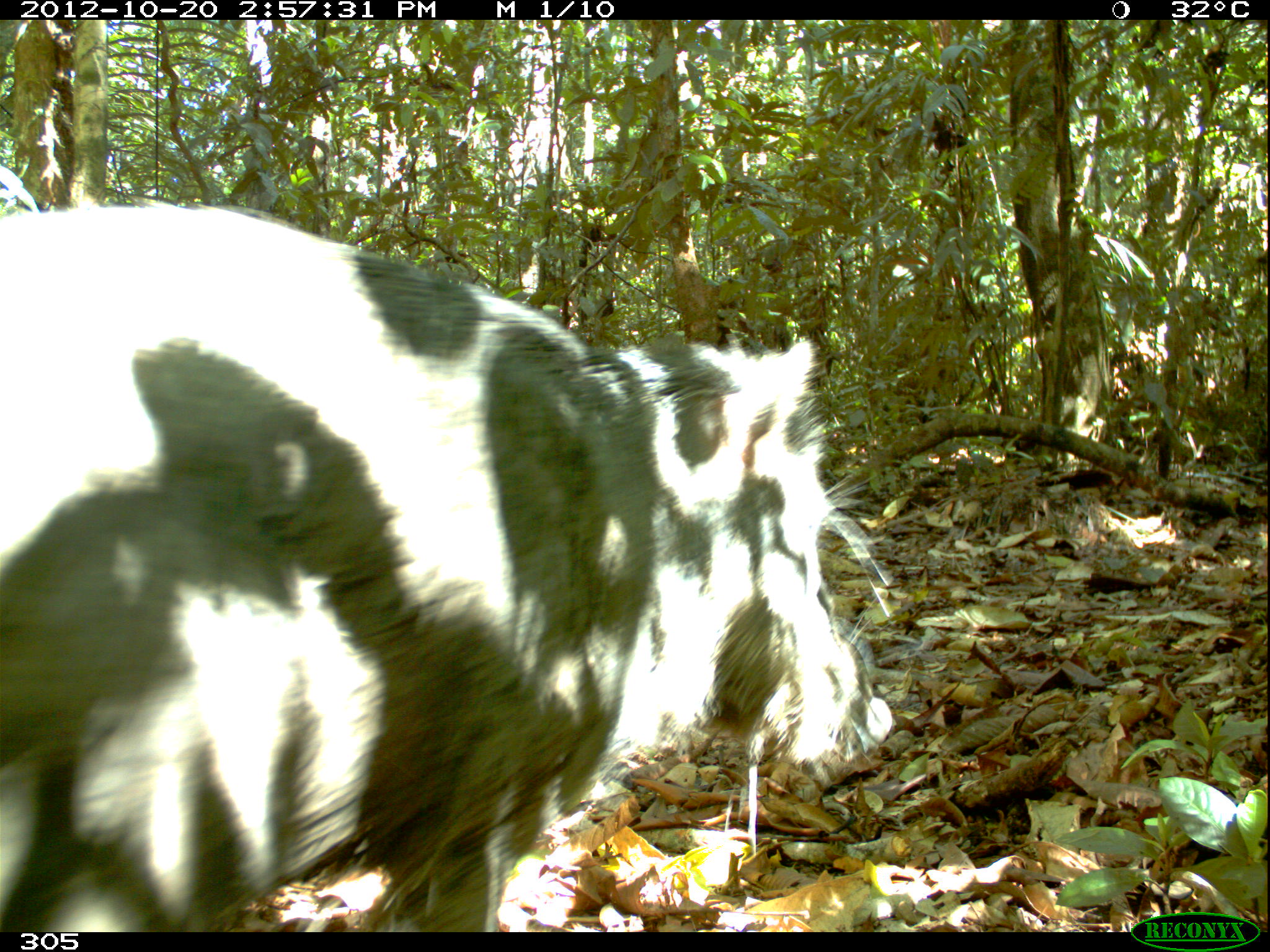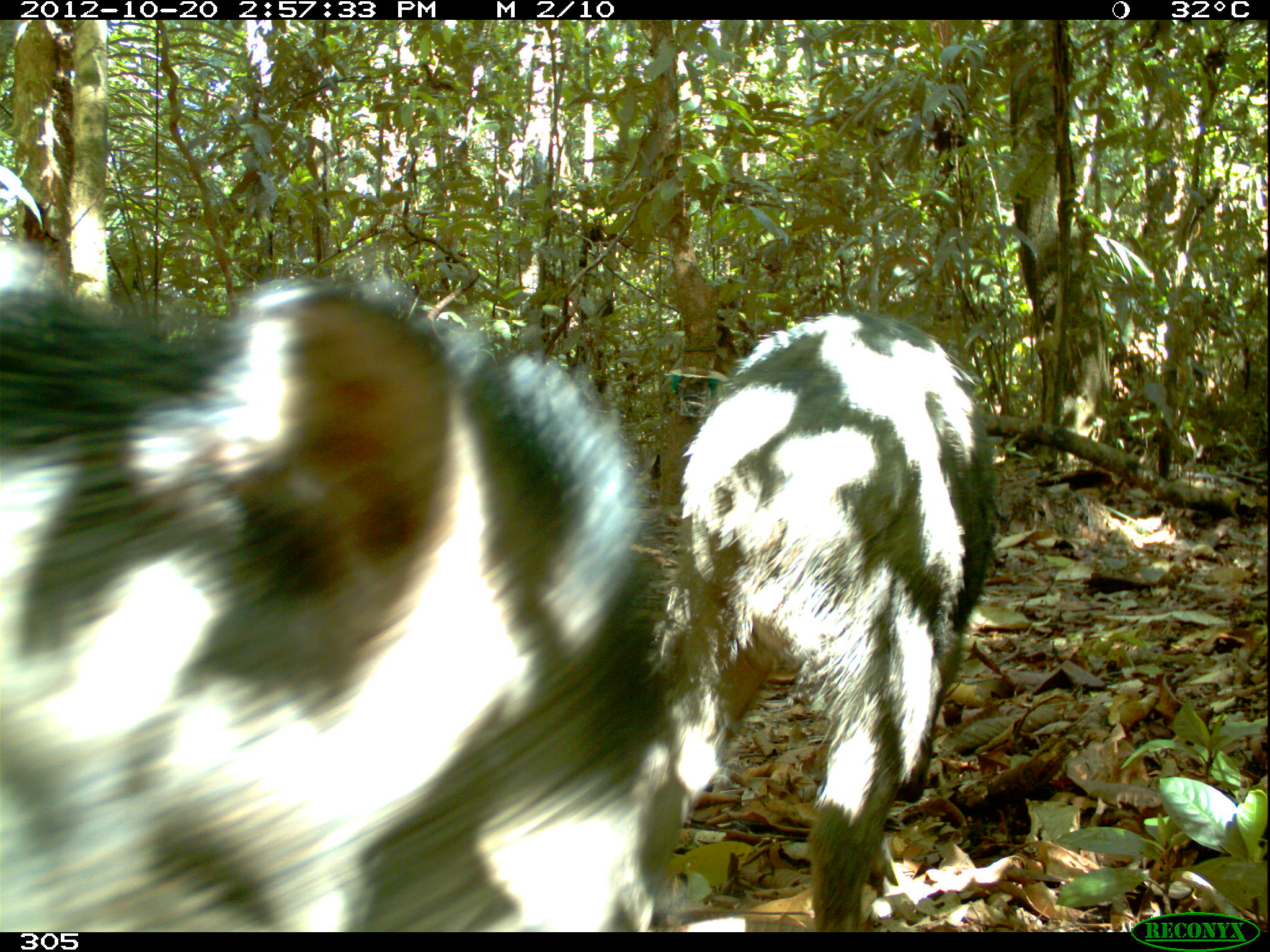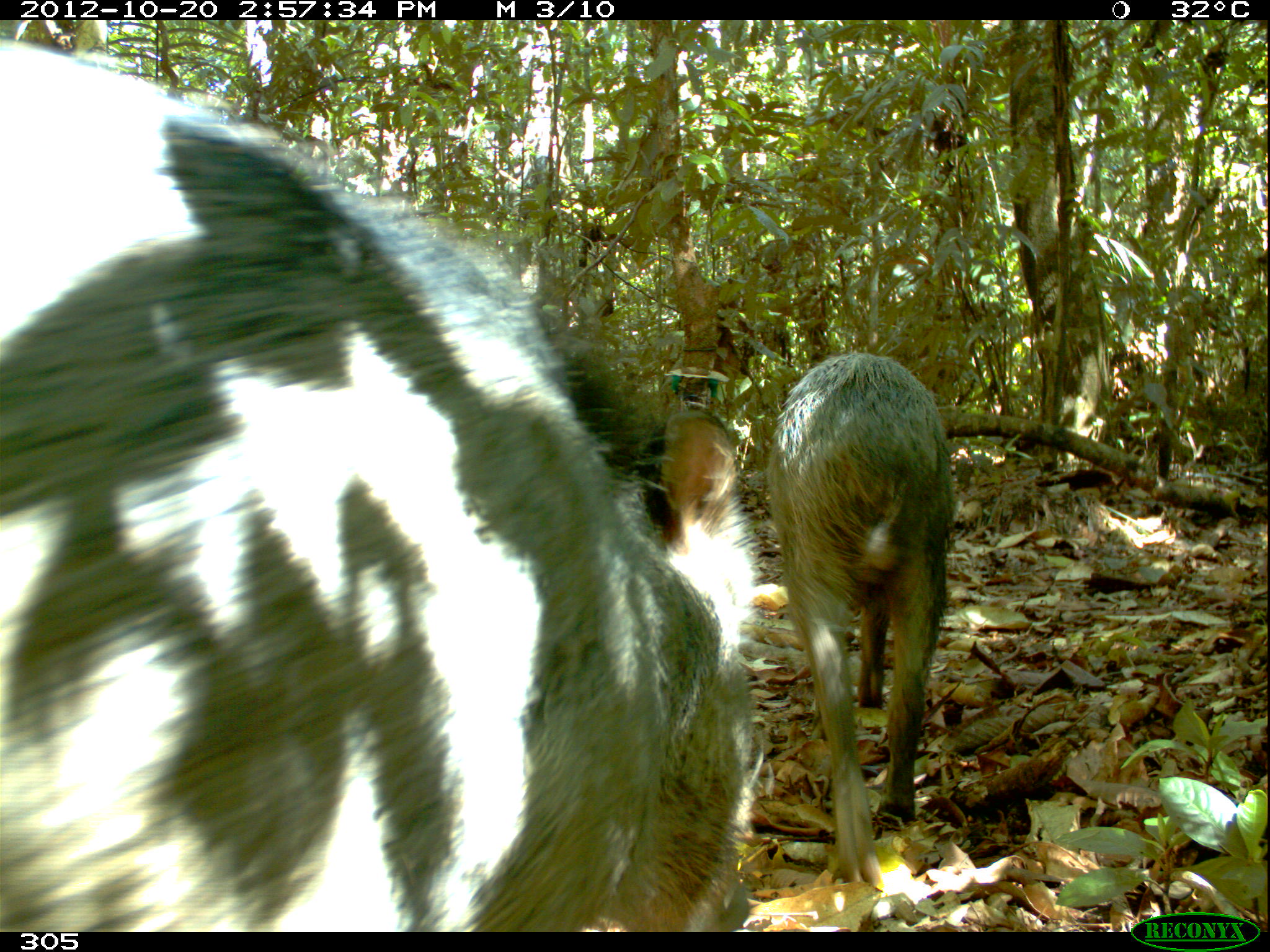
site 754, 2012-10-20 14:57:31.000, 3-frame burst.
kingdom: Animalia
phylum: Chordata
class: Mammalia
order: Artiodactyla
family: Tayassuidae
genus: Tayassu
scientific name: Tayassu pecari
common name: white-lipped peccary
Tayassu pecari (white-lipped peccary).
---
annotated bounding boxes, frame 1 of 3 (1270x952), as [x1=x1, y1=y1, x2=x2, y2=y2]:
tayassu pecari: [x1=0, y1=202, x2=893, y2=931]